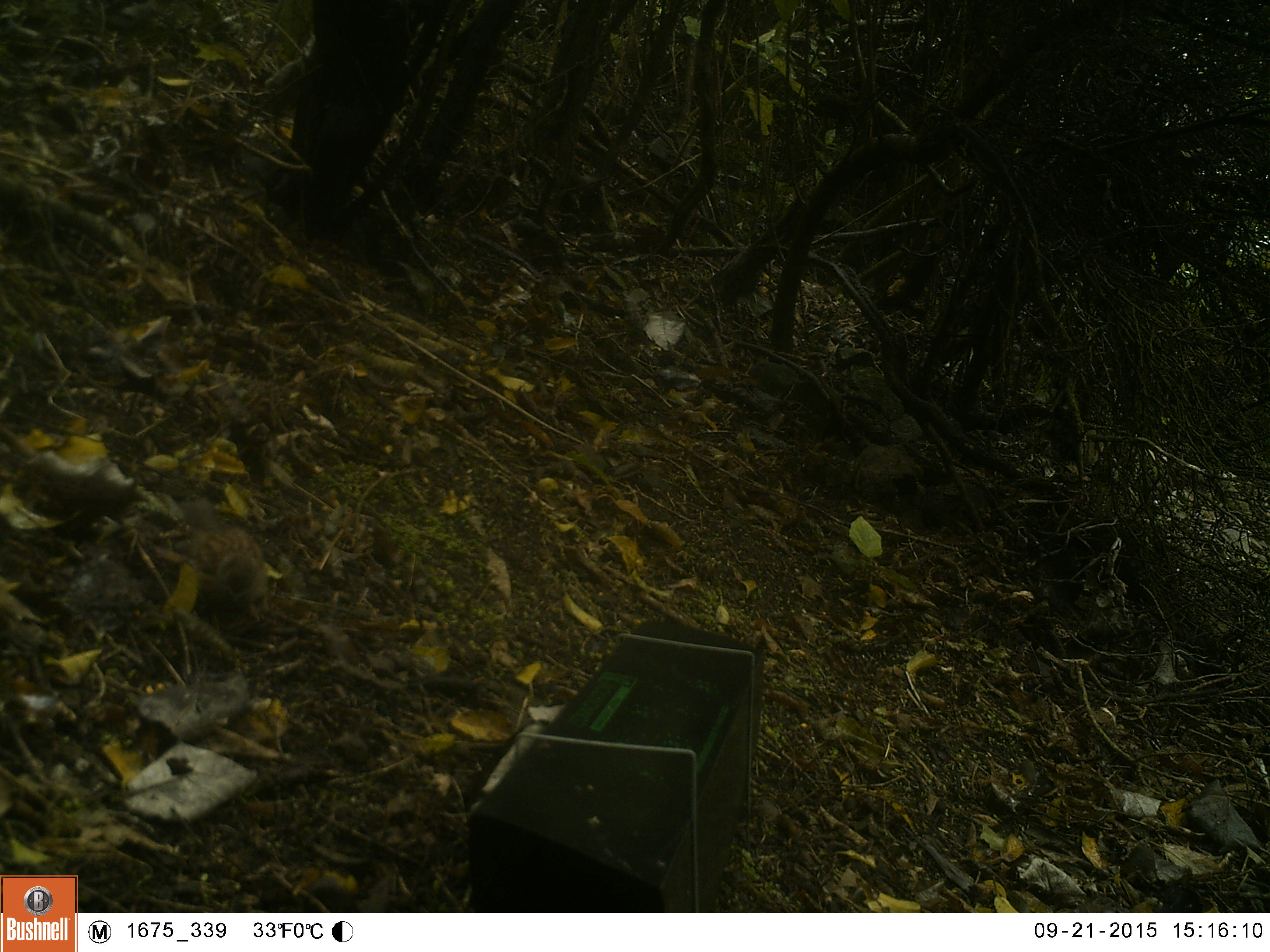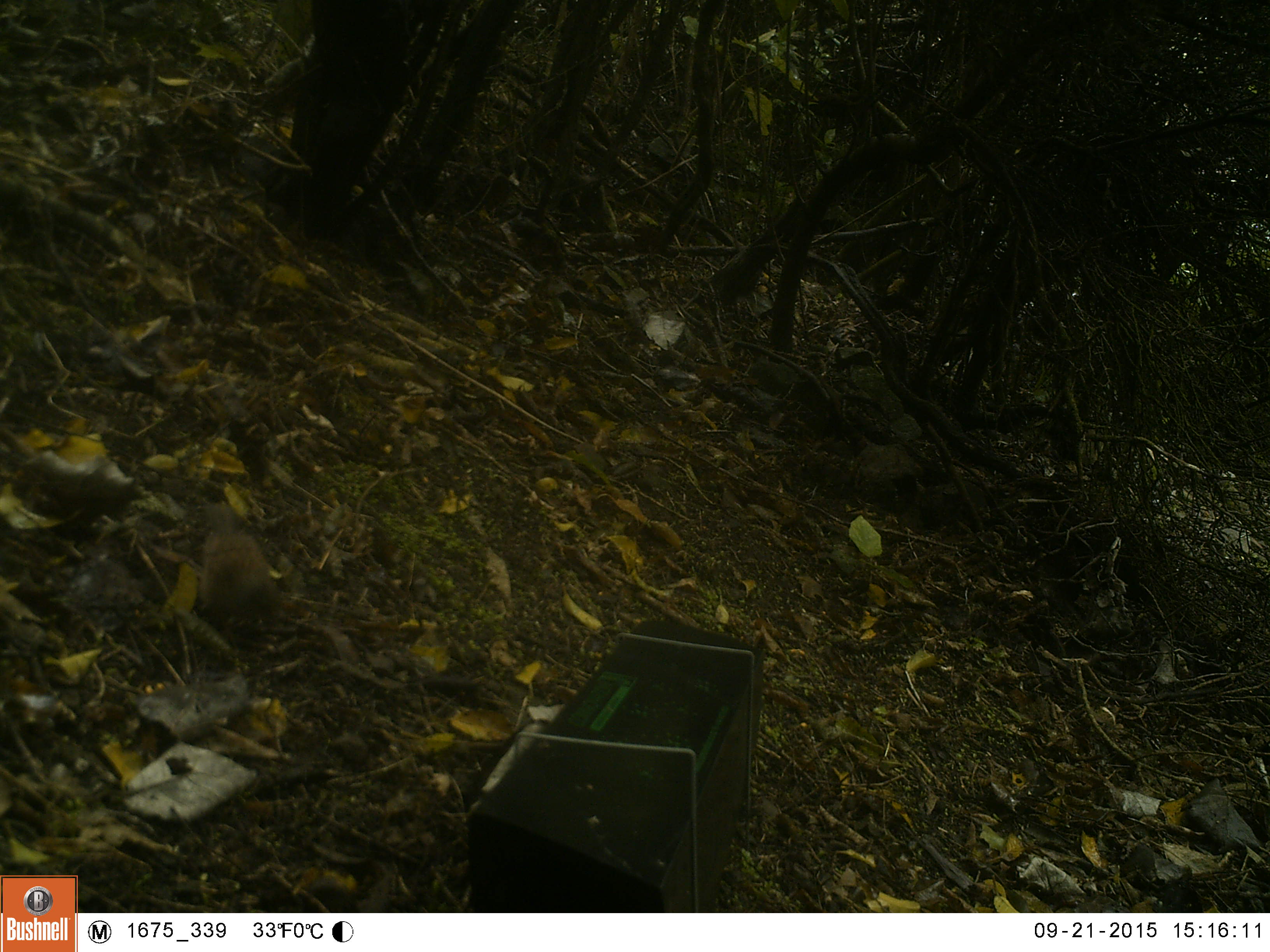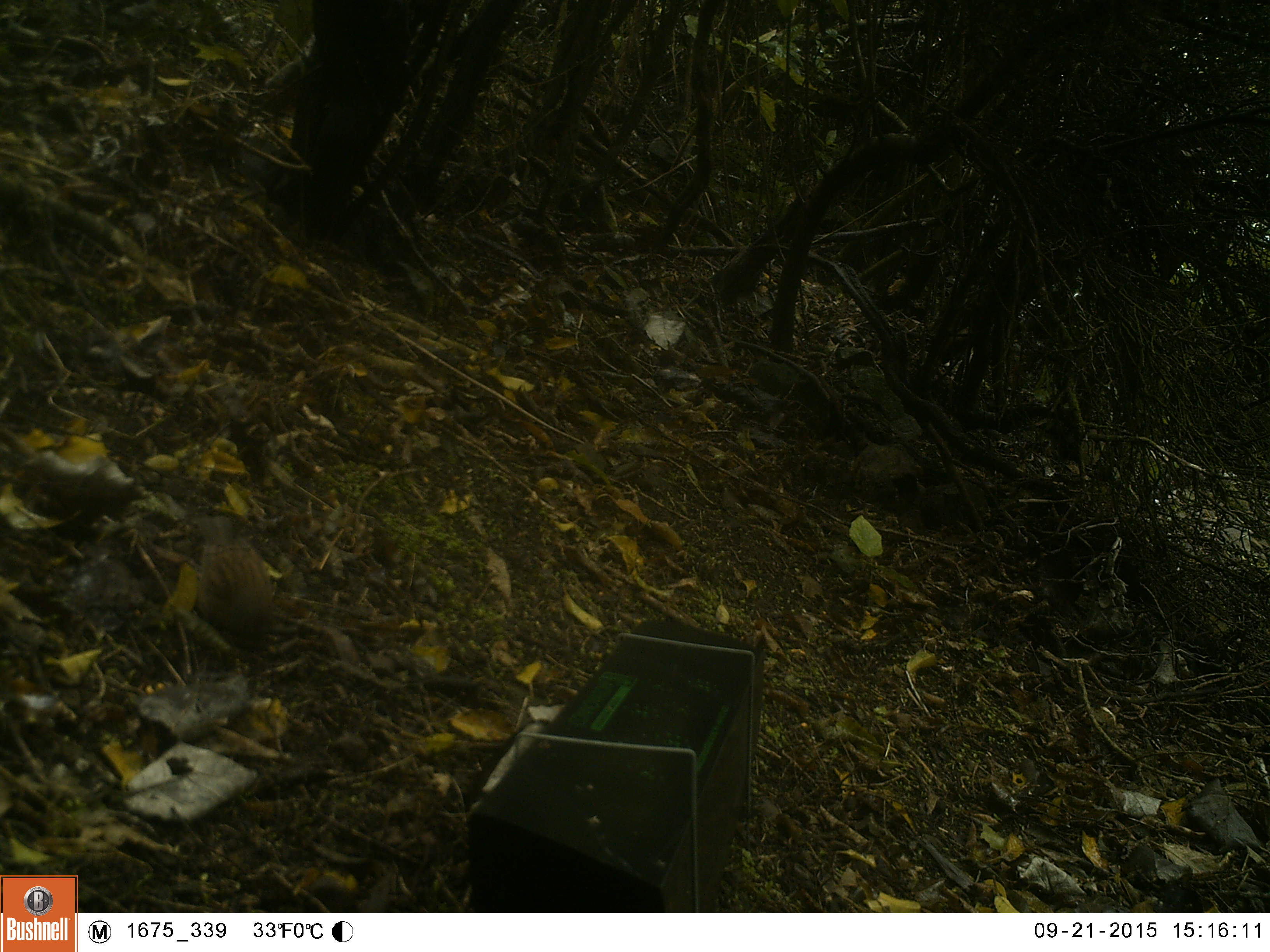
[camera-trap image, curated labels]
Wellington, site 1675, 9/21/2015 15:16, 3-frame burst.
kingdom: Animalia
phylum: Chordata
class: Aves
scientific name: Aves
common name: bird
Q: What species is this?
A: Bird (Aves).